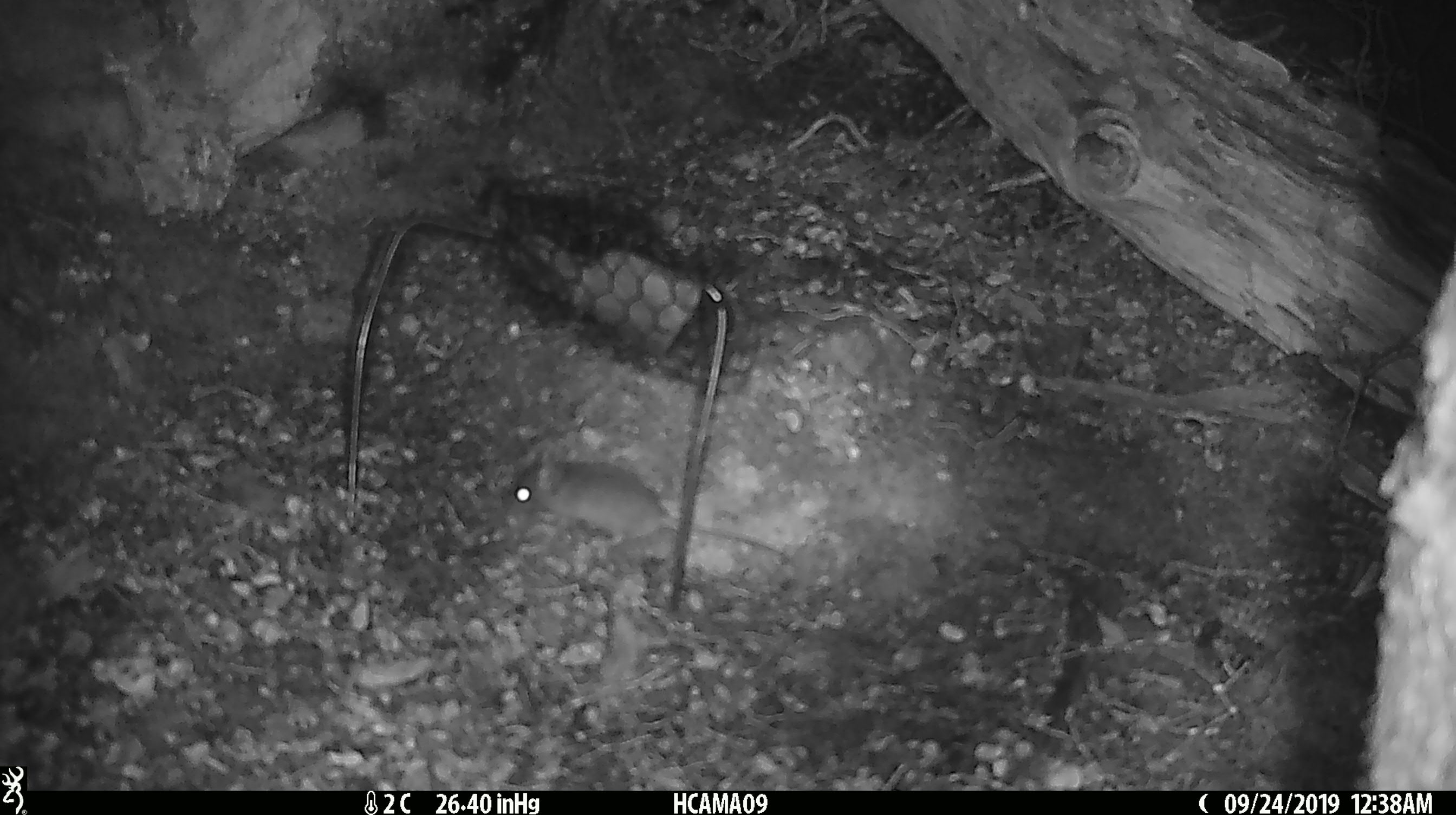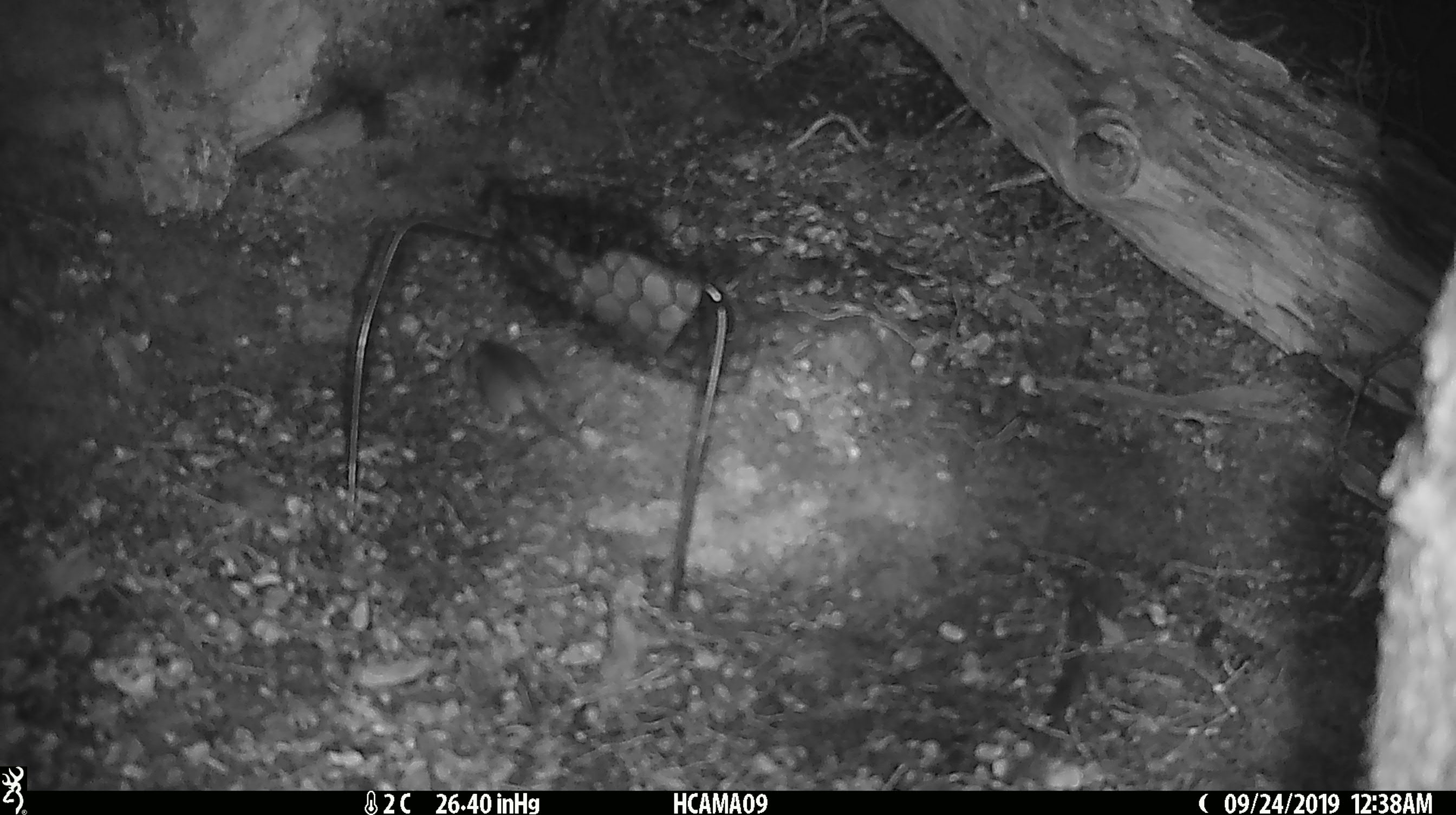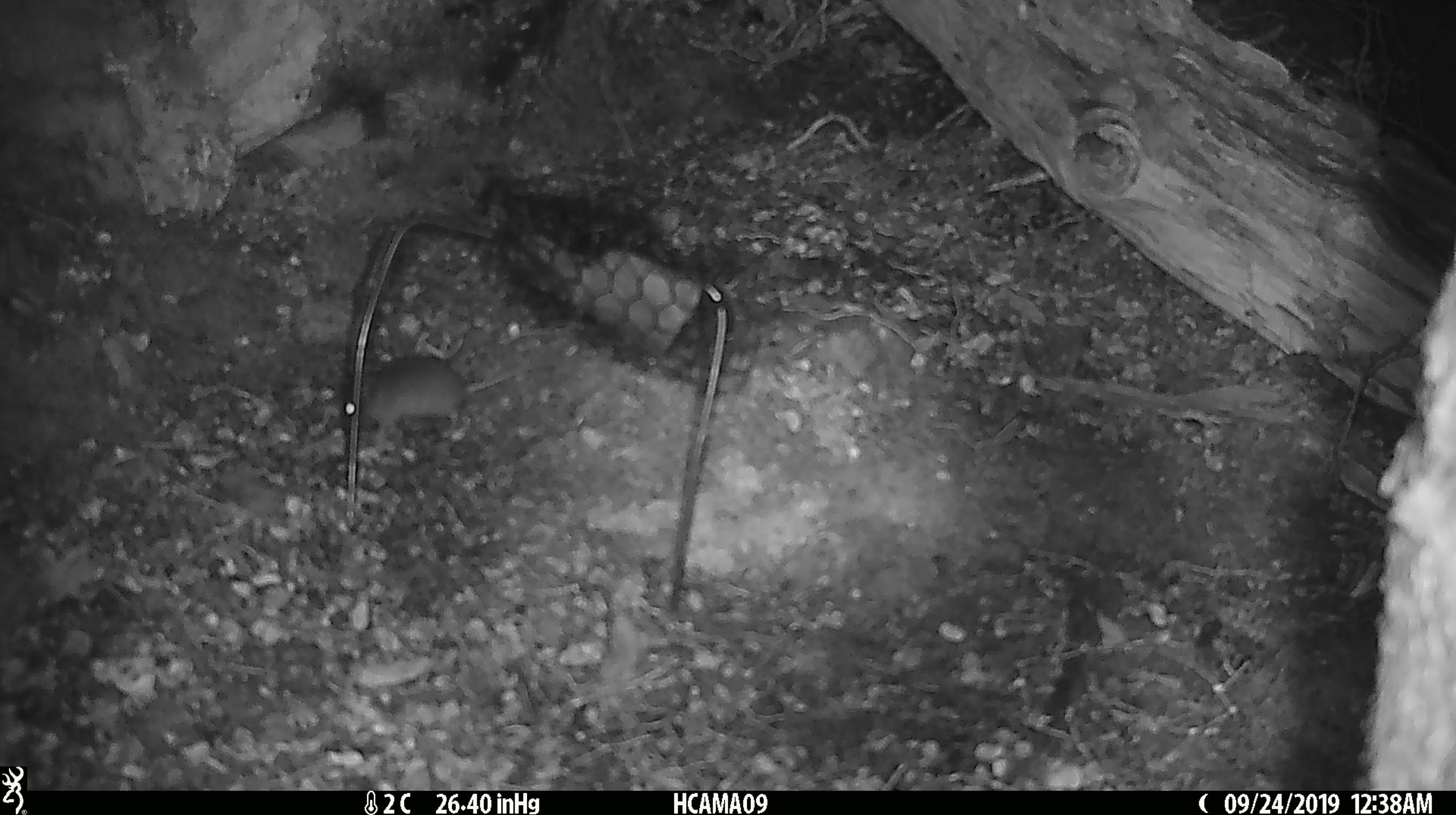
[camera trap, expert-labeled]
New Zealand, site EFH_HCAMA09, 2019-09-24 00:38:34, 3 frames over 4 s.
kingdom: Animalia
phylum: Chordata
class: Mammalia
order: Rodentia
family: Muridae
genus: Mus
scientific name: Mus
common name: mouse